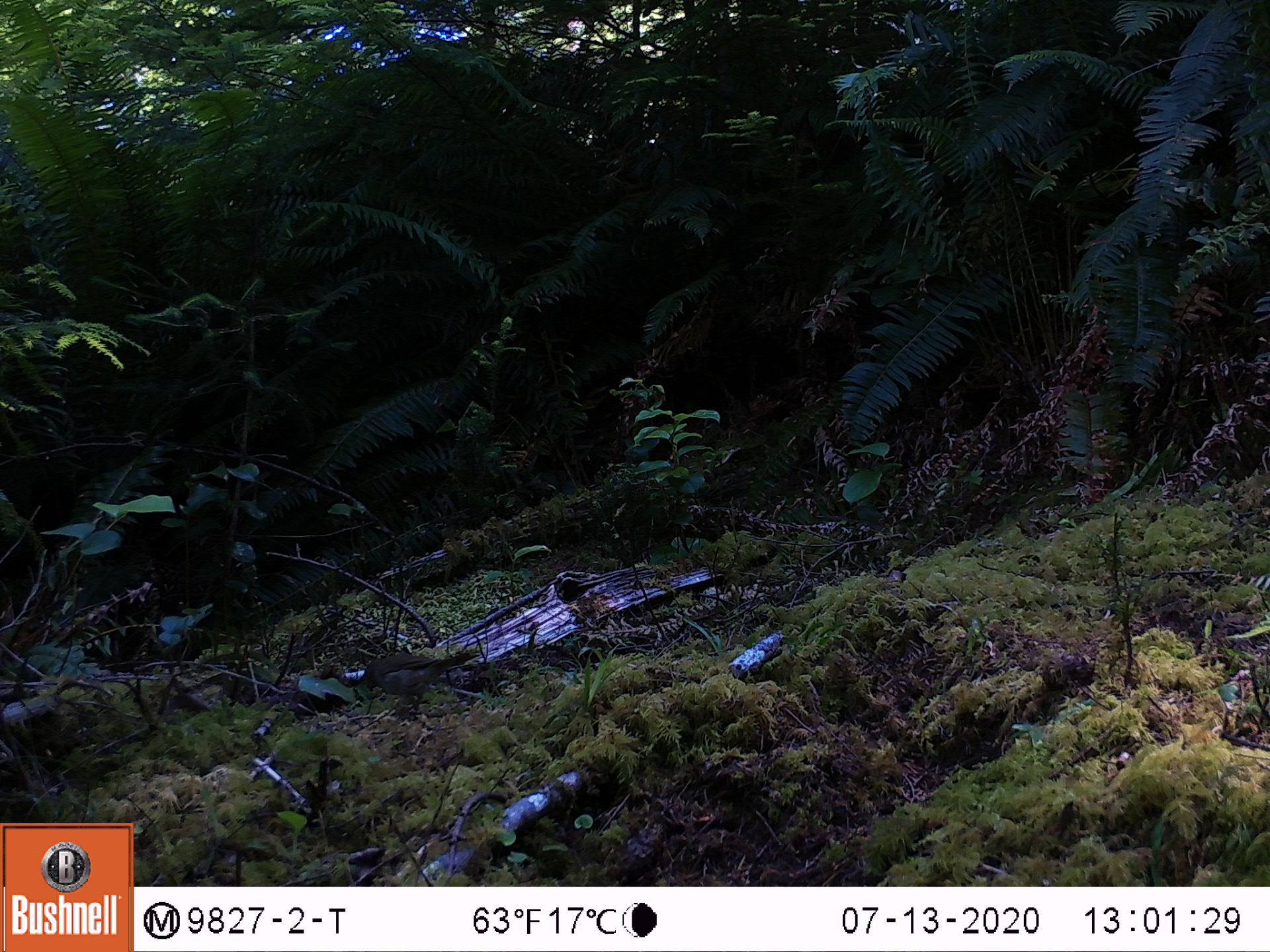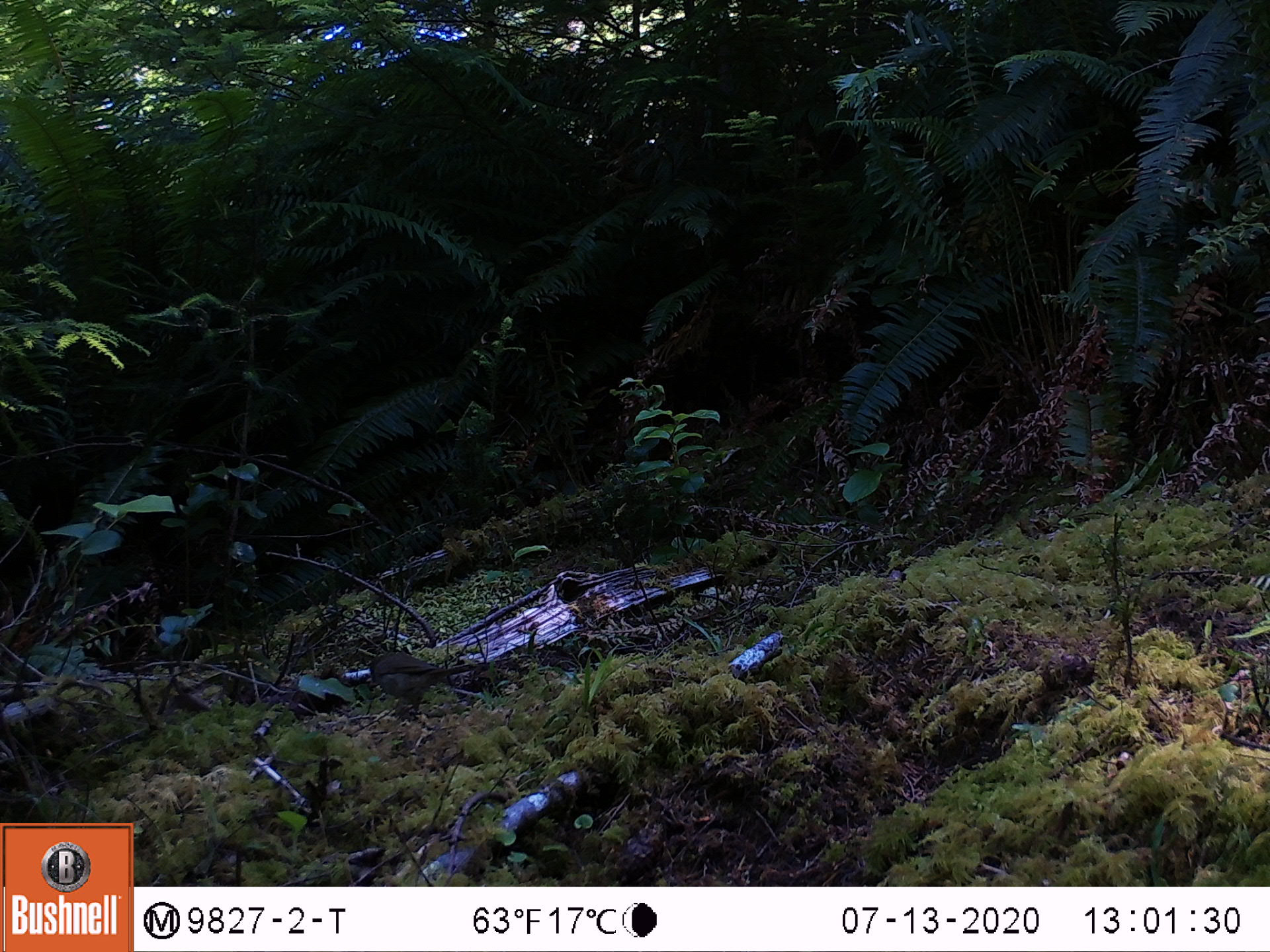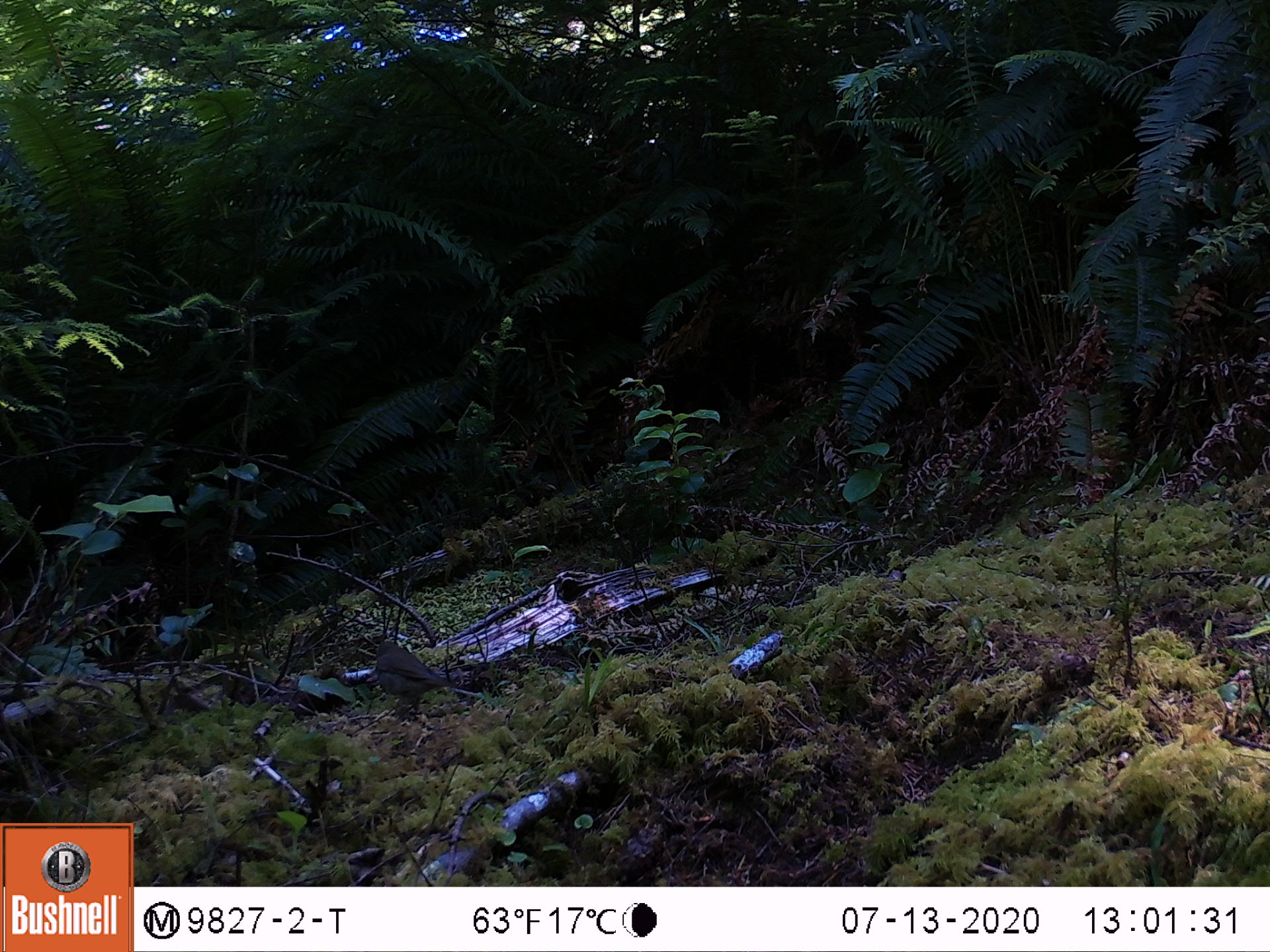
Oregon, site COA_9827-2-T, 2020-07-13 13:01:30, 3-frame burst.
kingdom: Animalia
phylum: Chordata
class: Aves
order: Passeriformes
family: Turdidae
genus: Catharus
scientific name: Catharus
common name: brown thrushes and nightingale-thrushes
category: catharus species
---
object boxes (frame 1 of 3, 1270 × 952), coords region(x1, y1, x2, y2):
catharus species: region(350, 640, 488, 732)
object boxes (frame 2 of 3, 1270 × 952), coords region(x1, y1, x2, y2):
catharus species: region(364, 642, 493, 726)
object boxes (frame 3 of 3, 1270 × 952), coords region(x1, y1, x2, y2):
catharus species: region(369, 632, 484, 731)